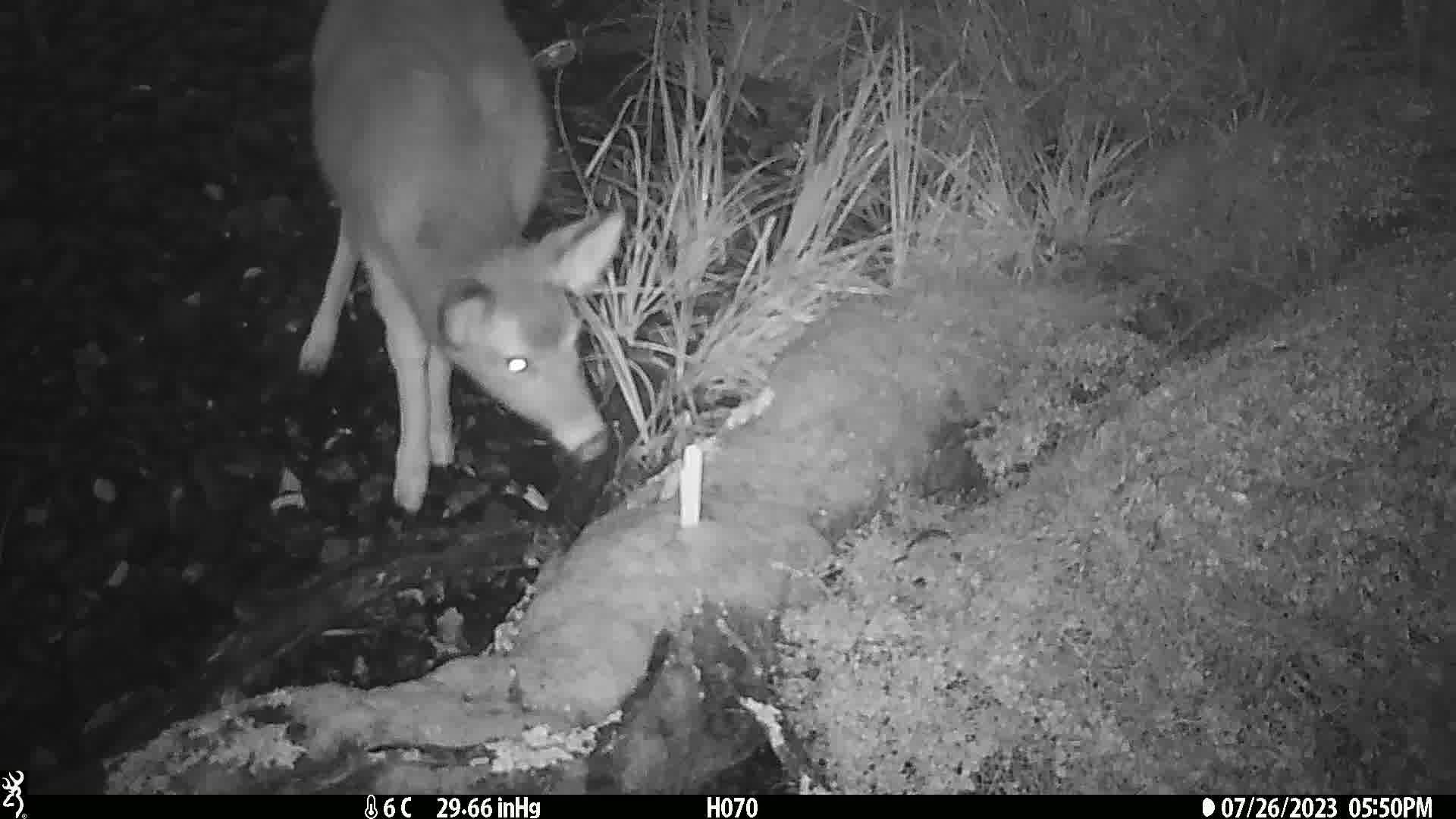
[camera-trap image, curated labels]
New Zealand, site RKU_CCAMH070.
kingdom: Animalia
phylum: Chordata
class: Mammalia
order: Artiodactyla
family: Cervidae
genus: Odocoileus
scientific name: Odocoileus virginianus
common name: white-tailed deer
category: white tailed deer